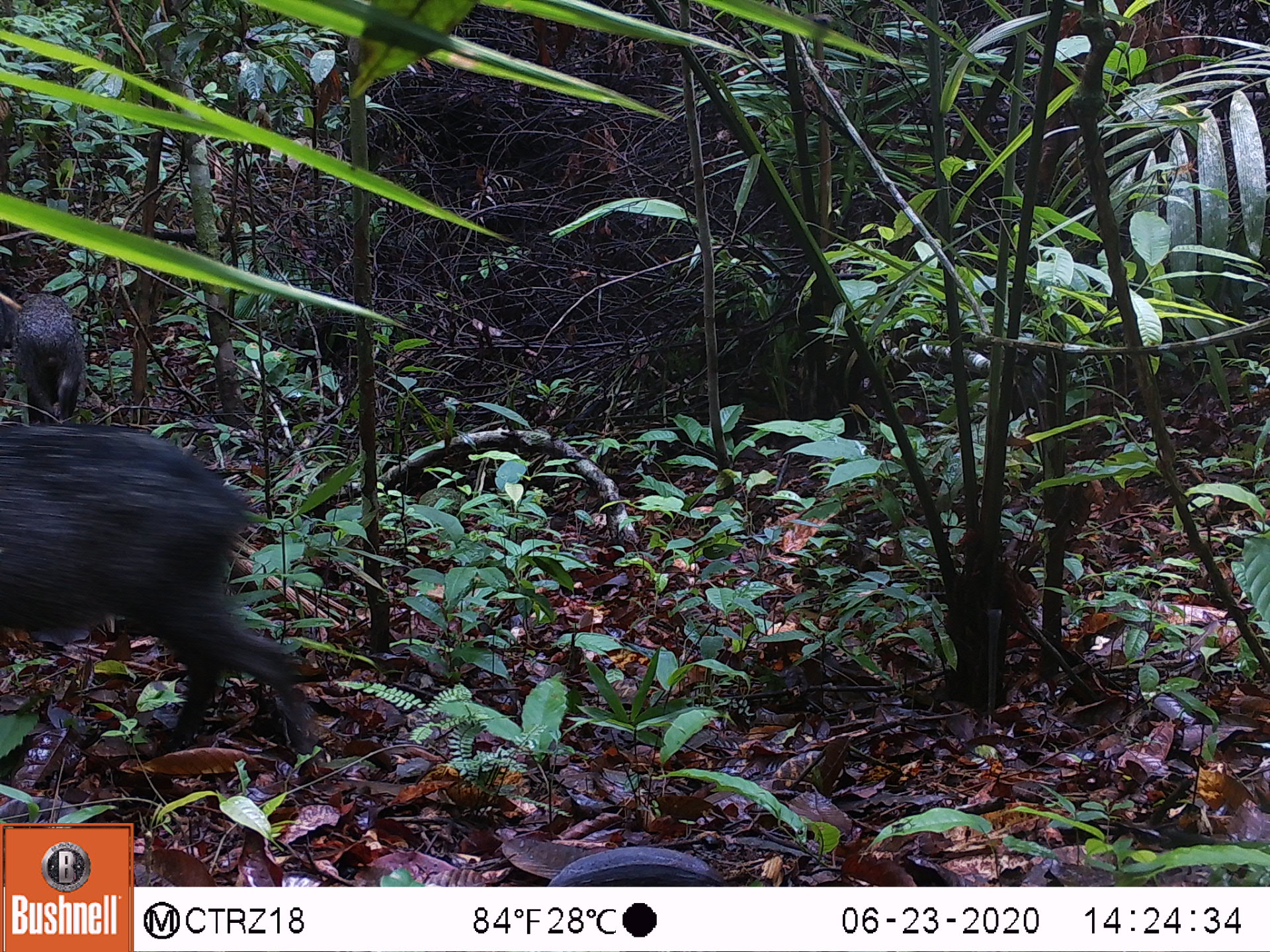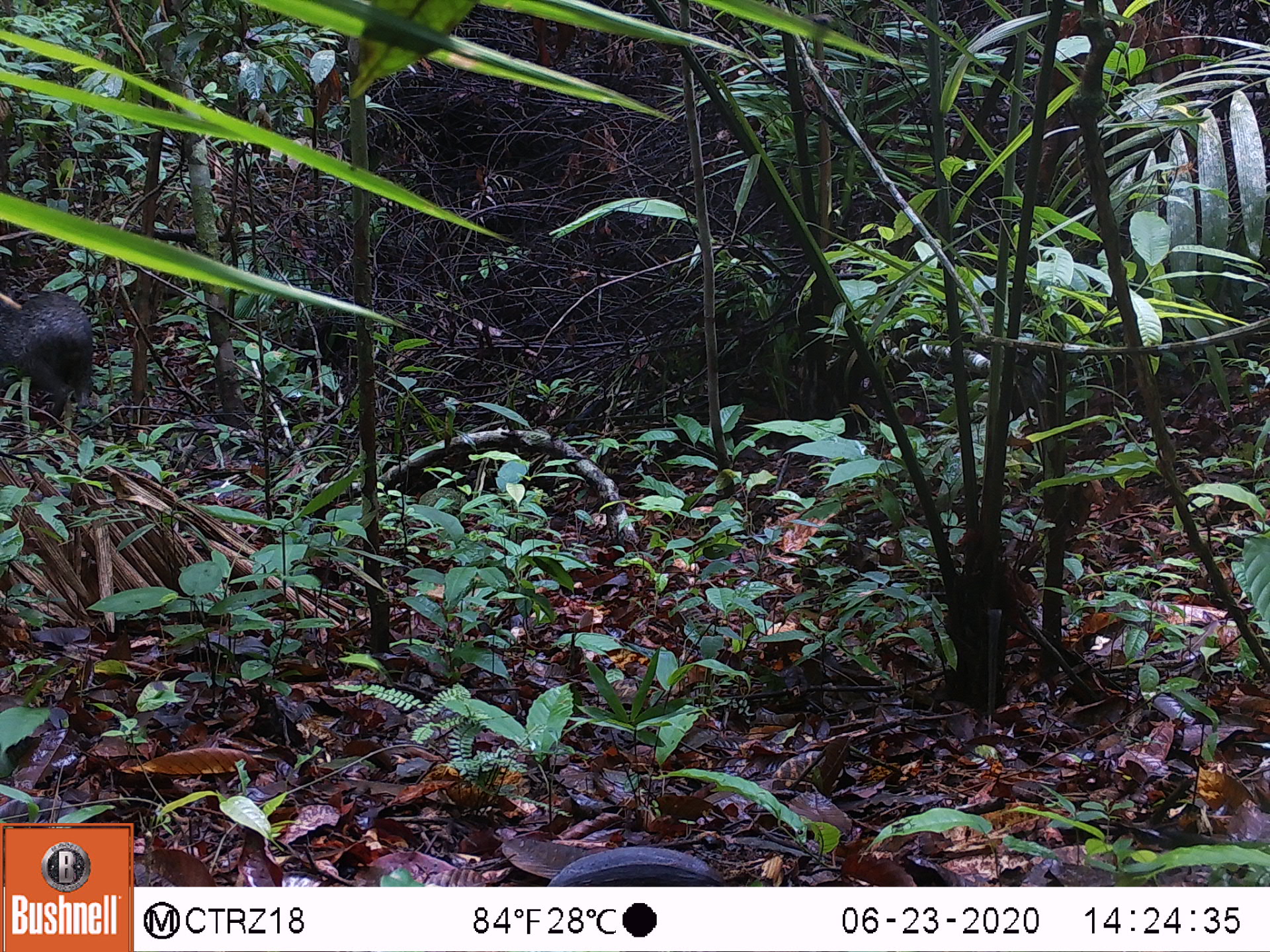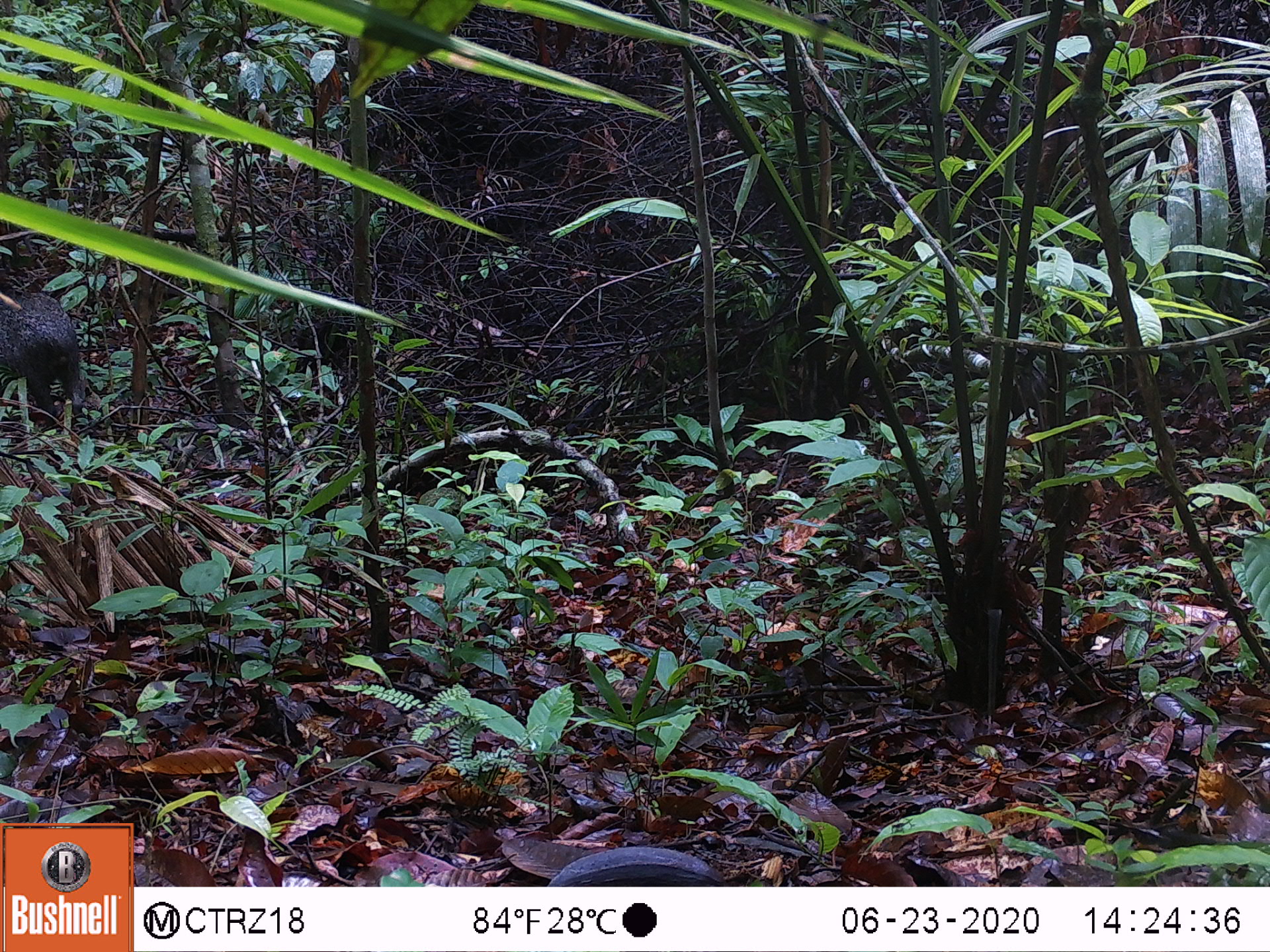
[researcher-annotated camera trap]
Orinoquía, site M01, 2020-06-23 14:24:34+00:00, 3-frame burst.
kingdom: Animalia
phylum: Chordata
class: Mammalia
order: Artiodactyla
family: Tayassuidae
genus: Pecari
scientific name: Pecari tajacu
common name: collared peccary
Collared peccary (Pecari tajacu).